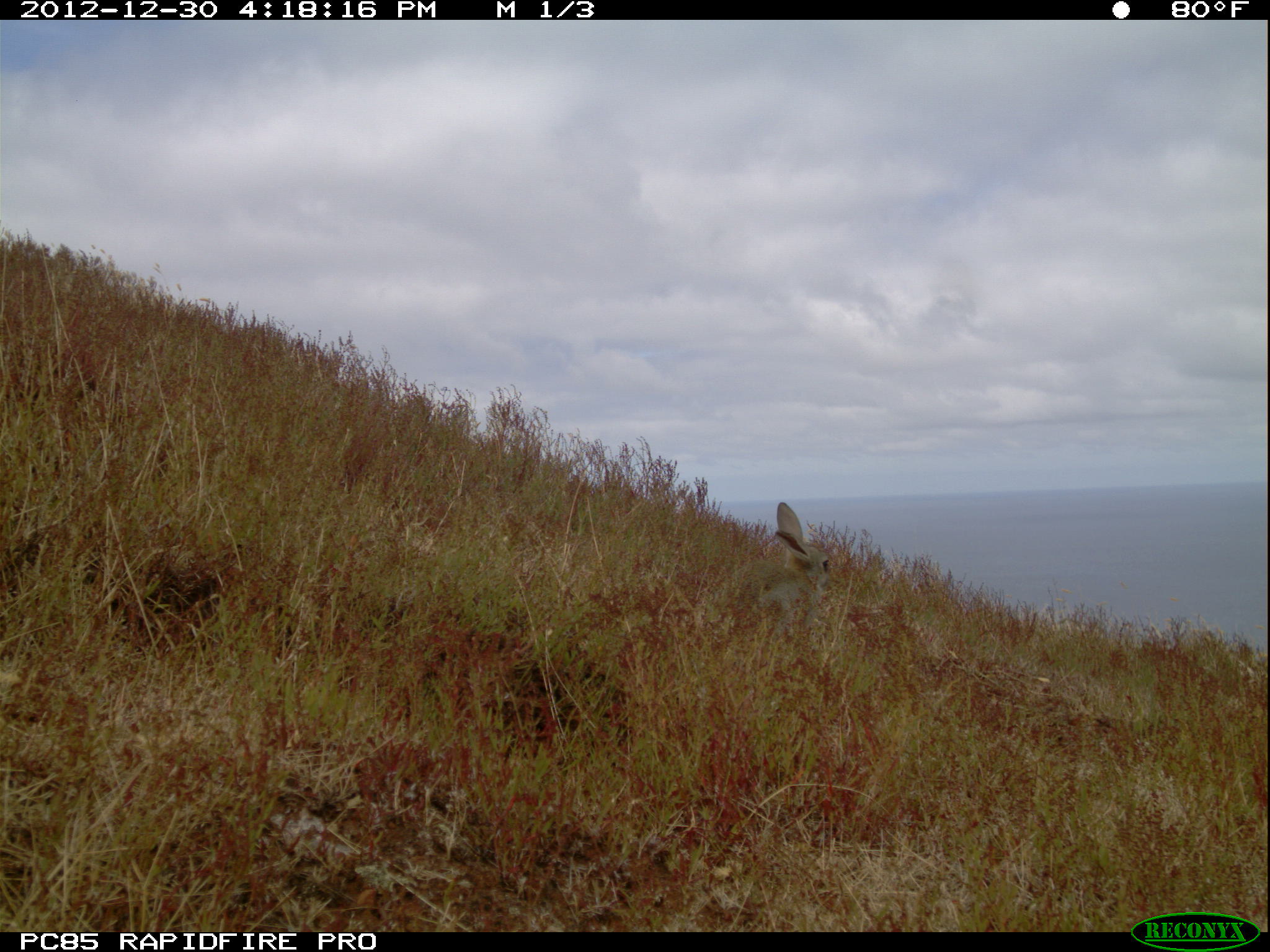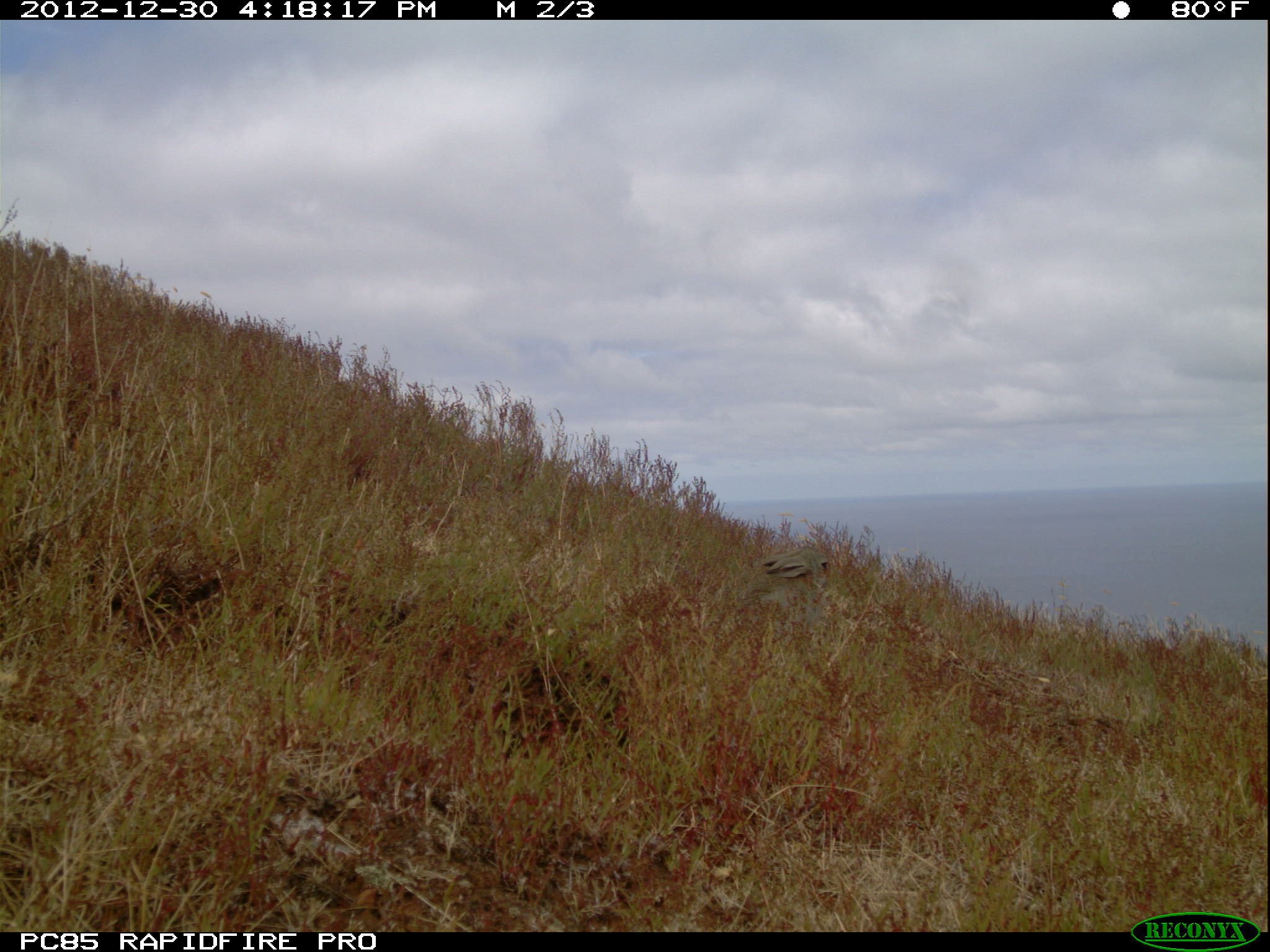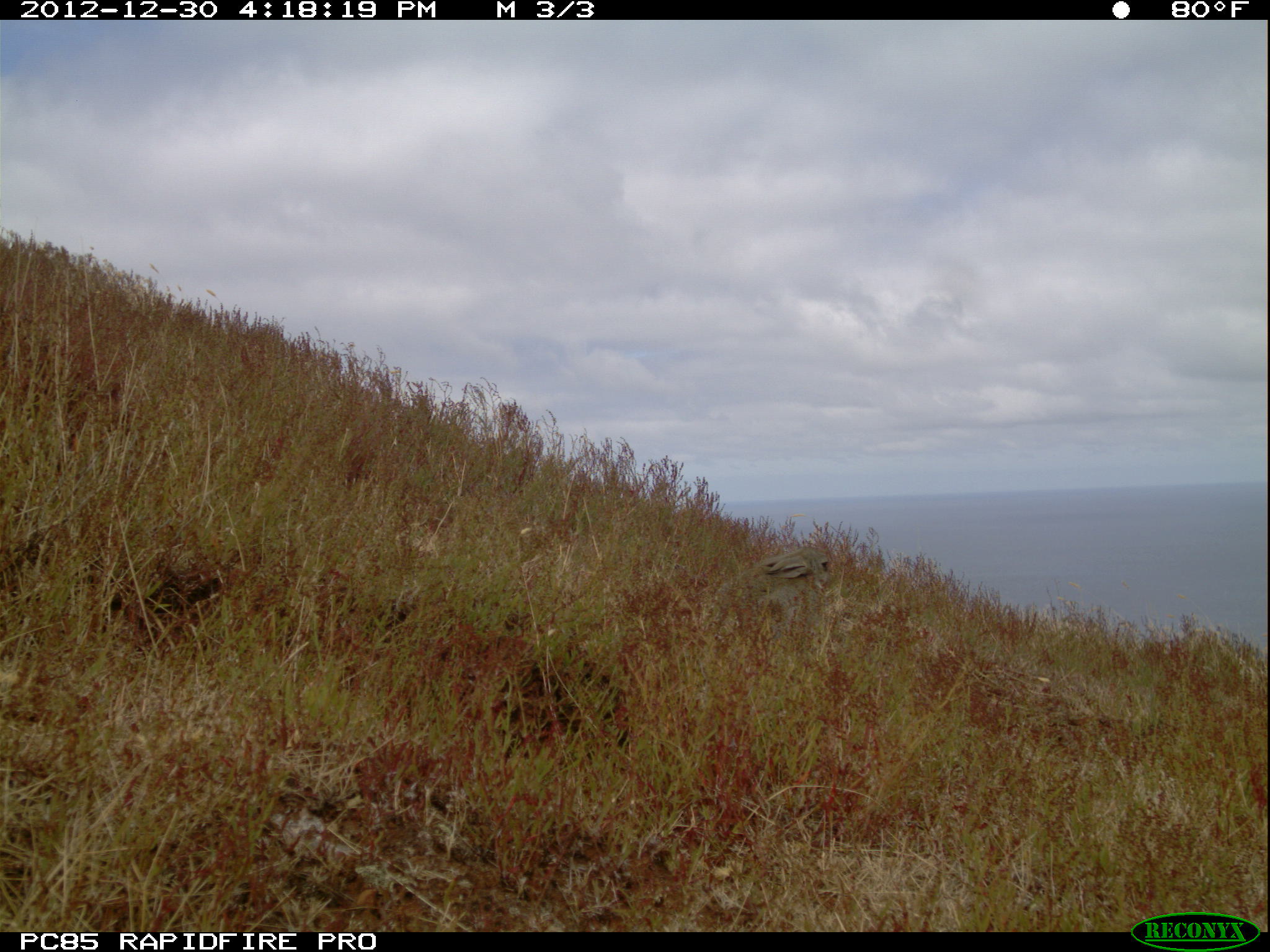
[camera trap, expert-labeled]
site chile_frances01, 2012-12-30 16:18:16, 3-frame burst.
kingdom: Animalia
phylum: Chordata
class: Mammalia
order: Lagomorpha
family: Leporidae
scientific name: Leporidae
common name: rabbits and hares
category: rabbit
Rabbit (rabbits and hares) (Leporidae).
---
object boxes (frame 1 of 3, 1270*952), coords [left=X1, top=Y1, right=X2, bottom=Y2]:
rabbit: [left=652, top=500, right=834, bottom=657]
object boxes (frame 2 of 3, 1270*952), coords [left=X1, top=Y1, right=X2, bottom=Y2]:
rabbit: [left=742, top=544, right=830, bottom=623]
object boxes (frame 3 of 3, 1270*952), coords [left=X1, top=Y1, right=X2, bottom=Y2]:
rabbit: [left=716, top=538, right=838, bottom=630]